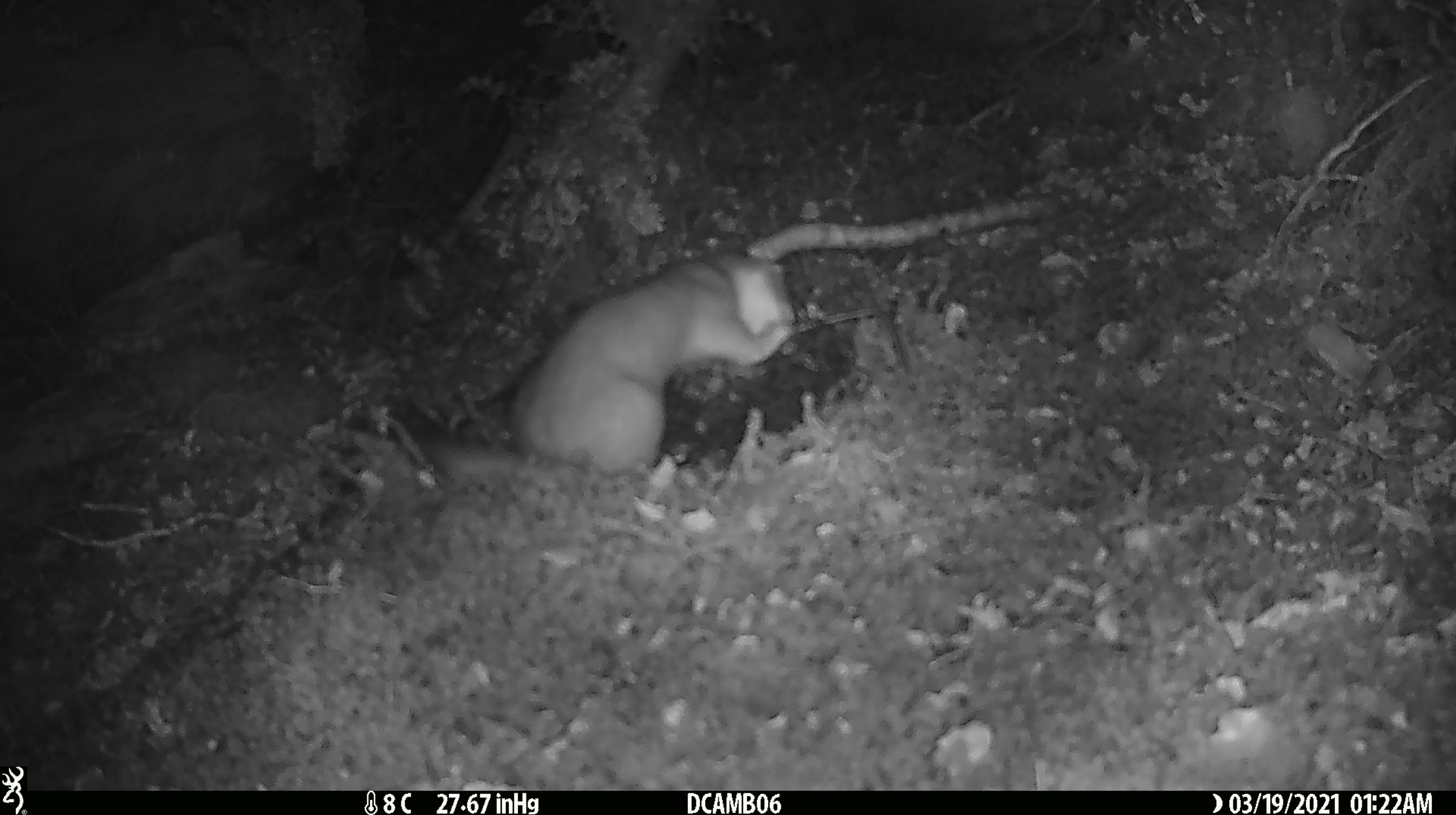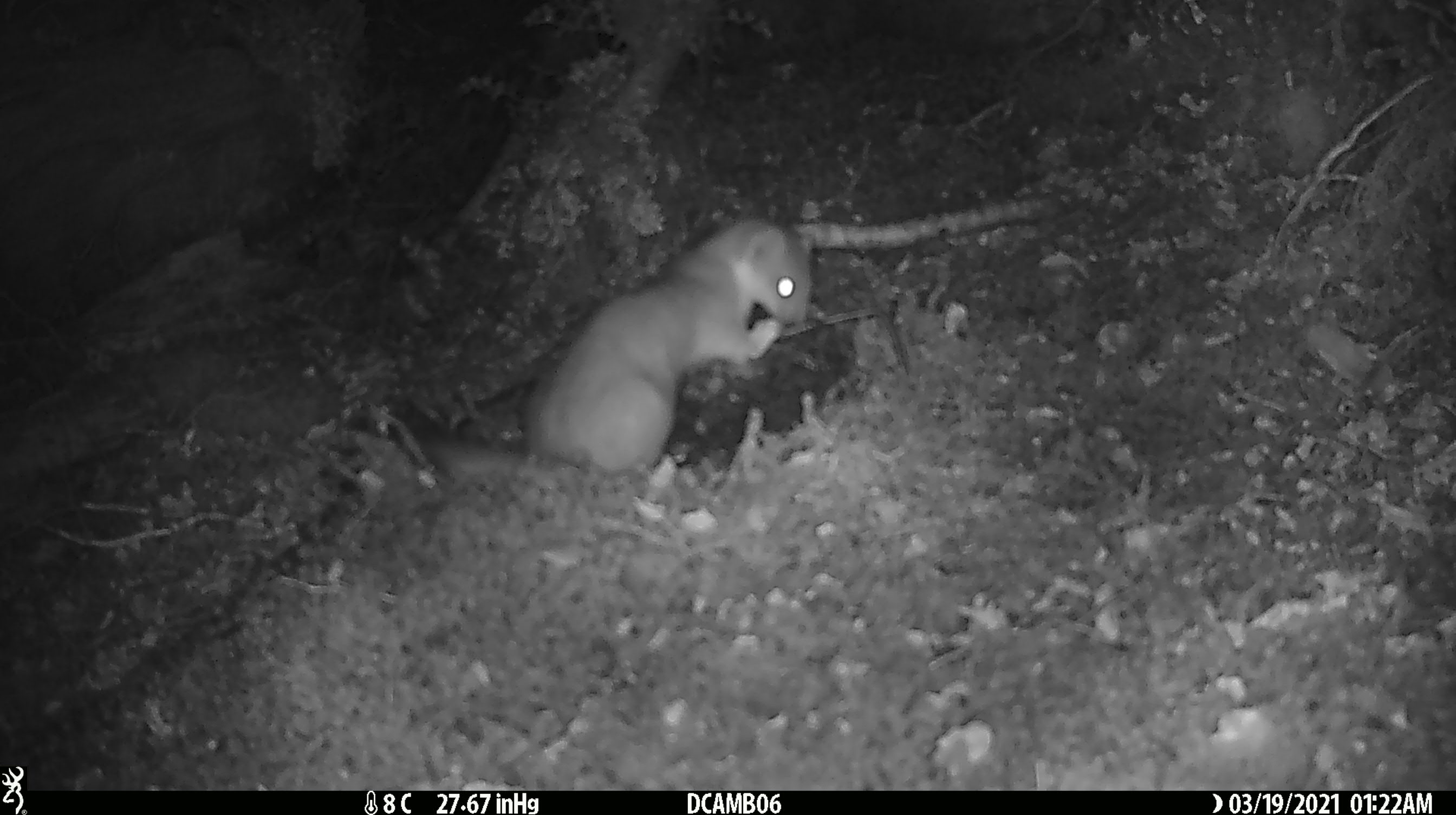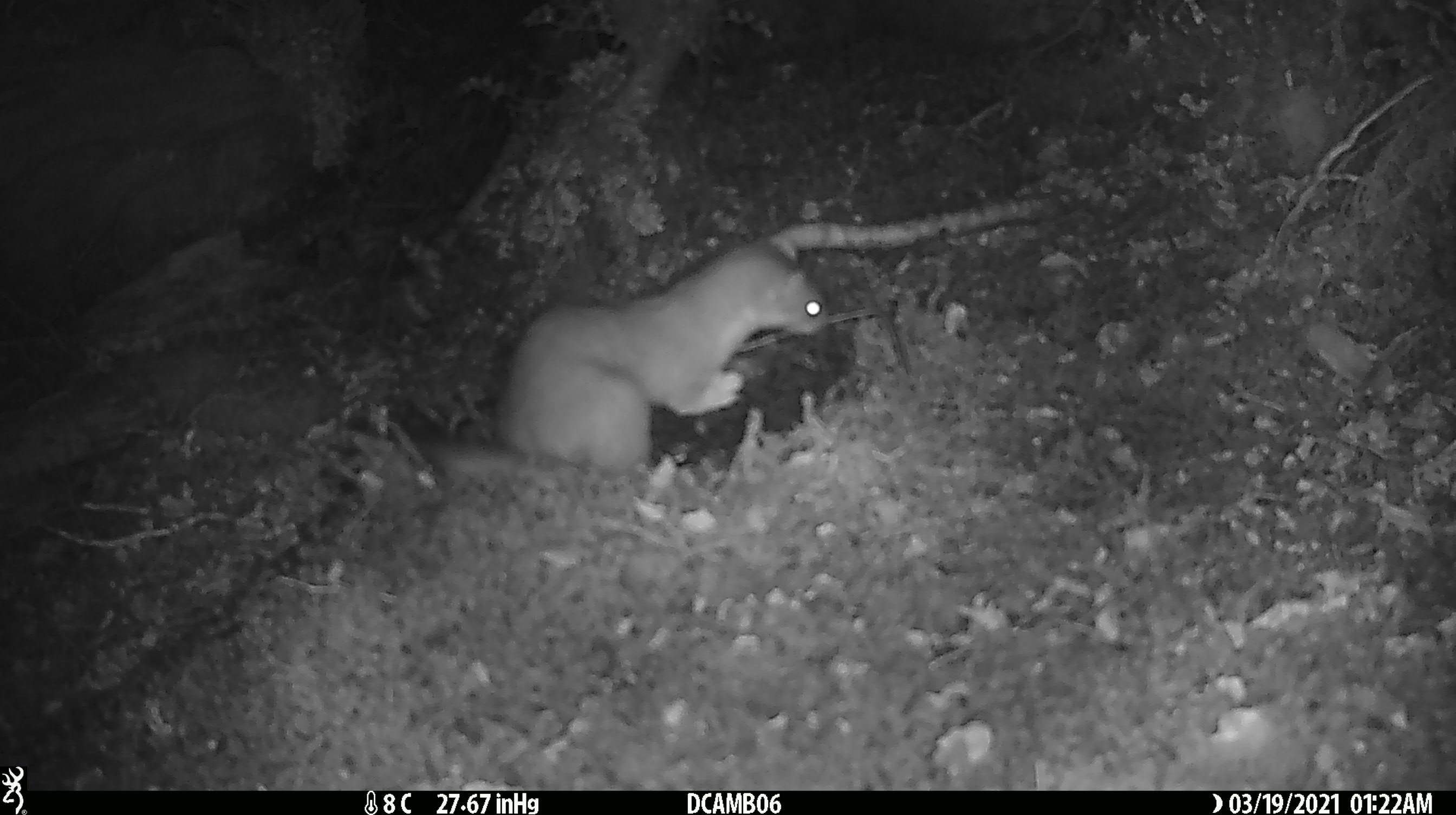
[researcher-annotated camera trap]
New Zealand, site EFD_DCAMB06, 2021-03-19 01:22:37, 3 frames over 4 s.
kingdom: Animalia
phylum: Chordata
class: Mammalia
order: Carnivora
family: Mustelidae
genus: Mustela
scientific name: Mustela erminea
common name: stoat